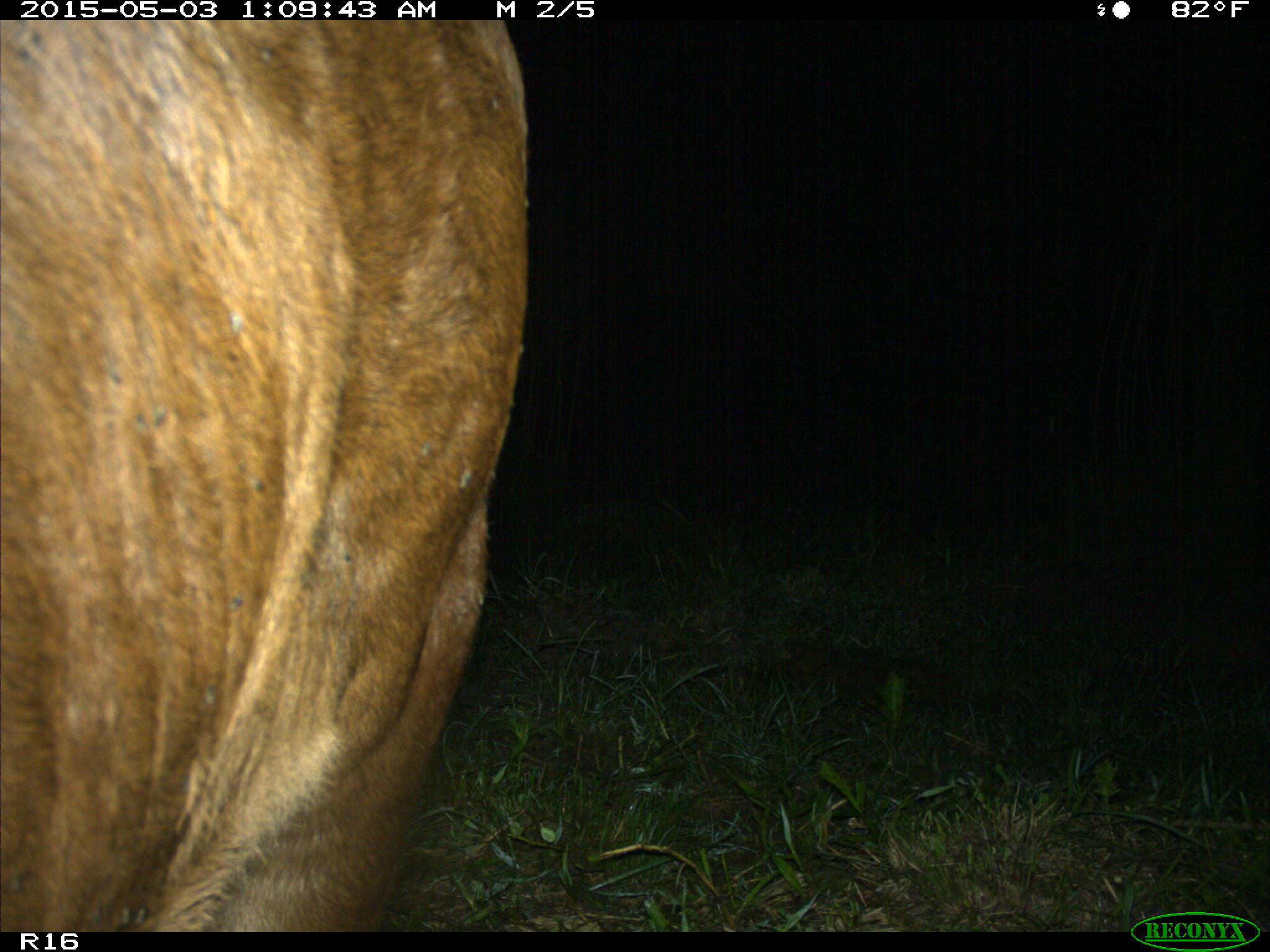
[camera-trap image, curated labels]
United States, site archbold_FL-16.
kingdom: Animalia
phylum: Chordata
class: Mammalia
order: Artiodactyla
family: Bovidae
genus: Bos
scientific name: Bos taurus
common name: domestic cow